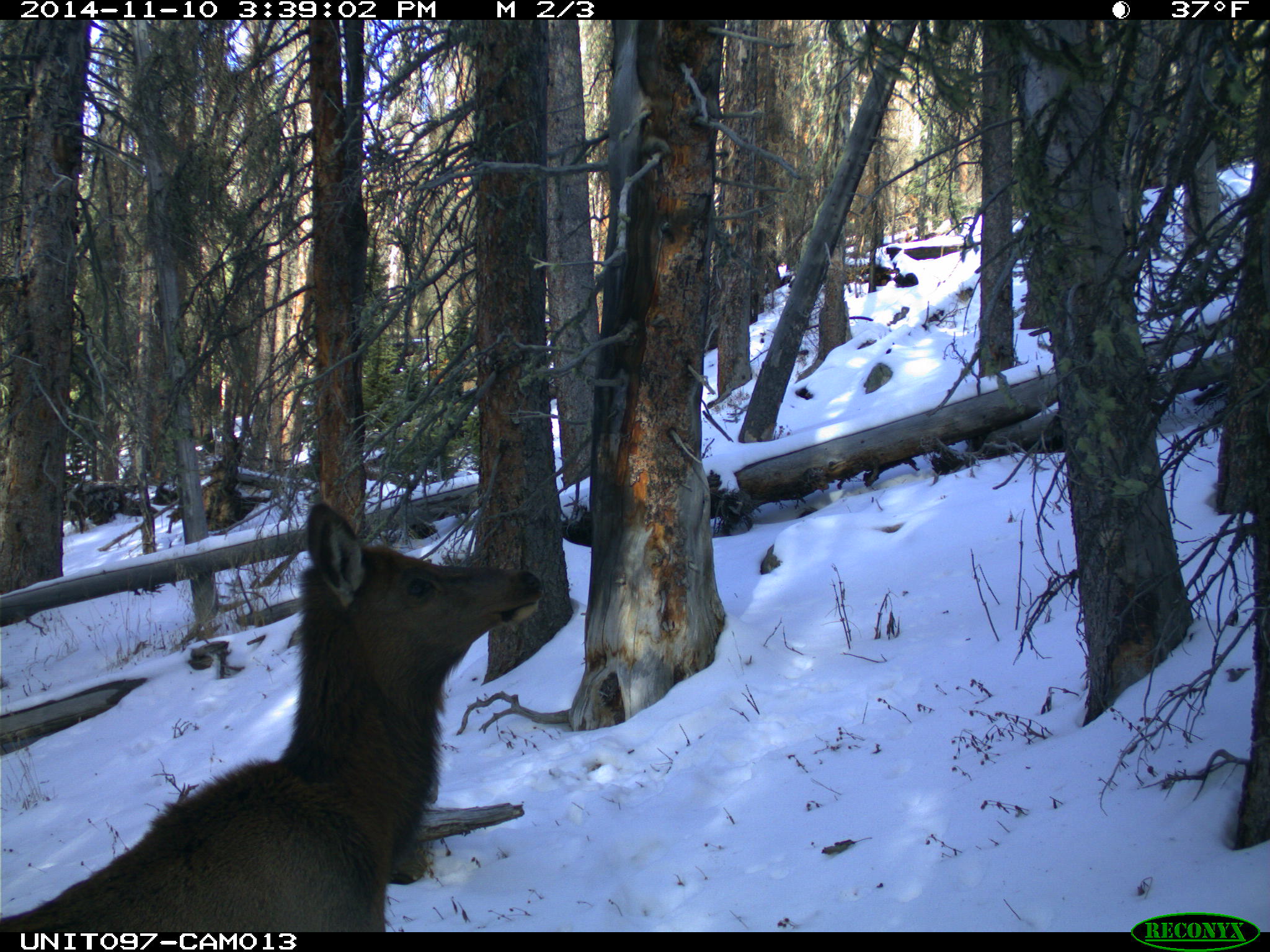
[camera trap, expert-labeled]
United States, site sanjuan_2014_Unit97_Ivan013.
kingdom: Animalia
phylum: Chordata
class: Mammalia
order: Artiodactyla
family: Cervidae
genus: Cervus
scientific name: Cervus elaphus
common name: red deer